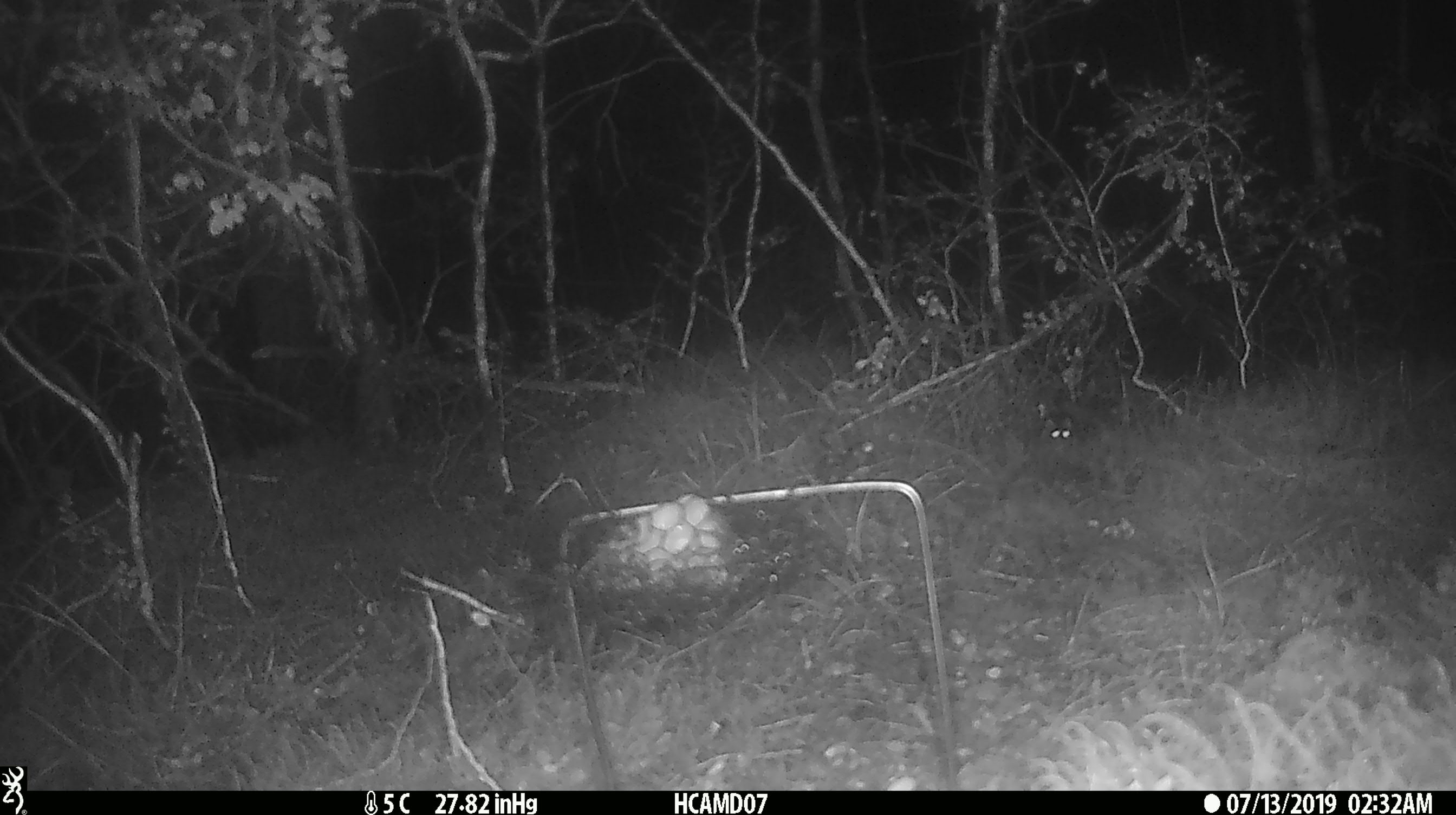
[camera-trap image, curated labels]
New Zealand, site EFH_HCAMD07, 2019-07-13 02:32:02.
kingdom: Animalia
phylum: Chordata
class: Mammalia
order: Rodentia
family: Muridae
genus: Mus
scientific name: Mus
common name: mouse